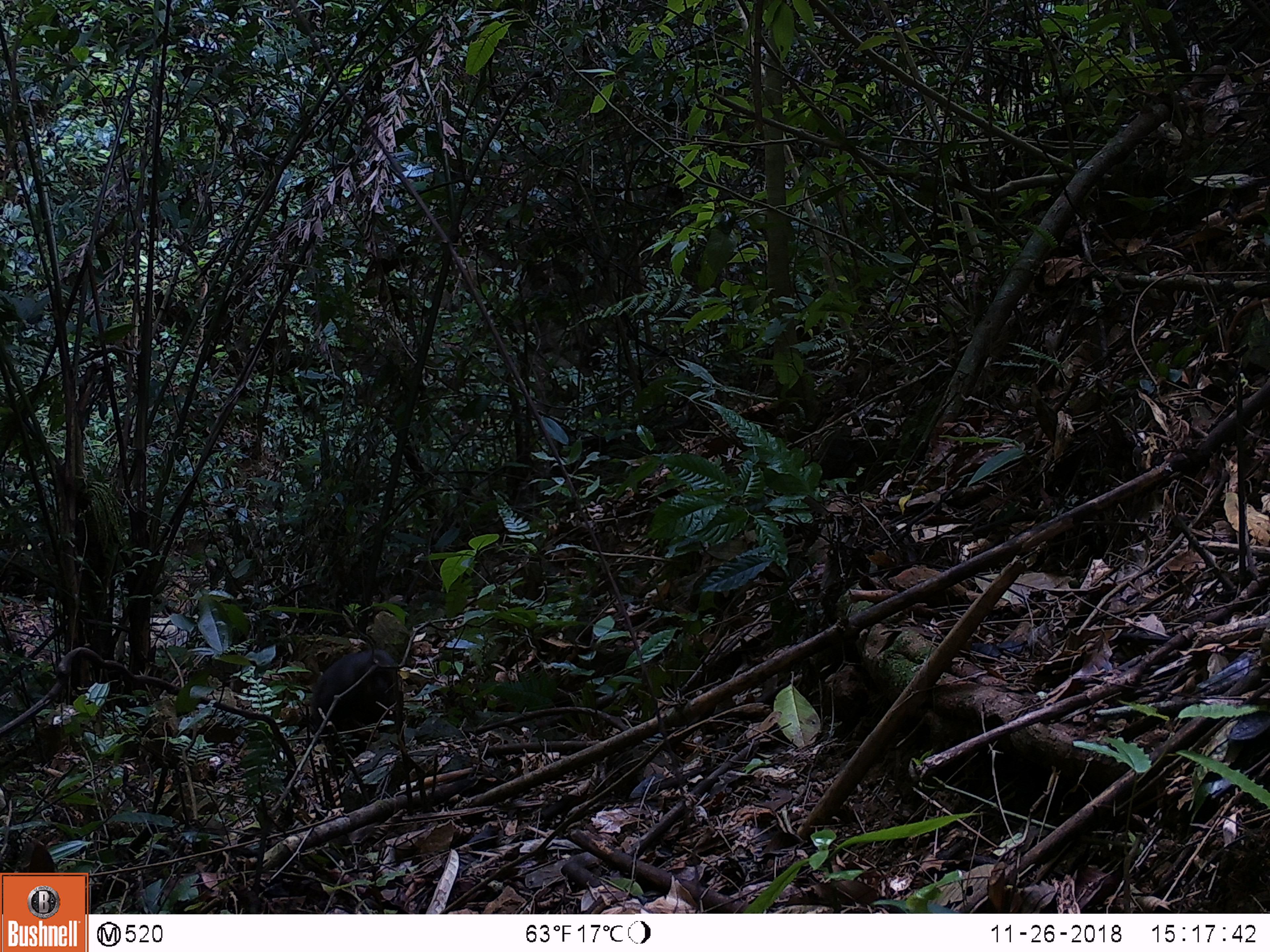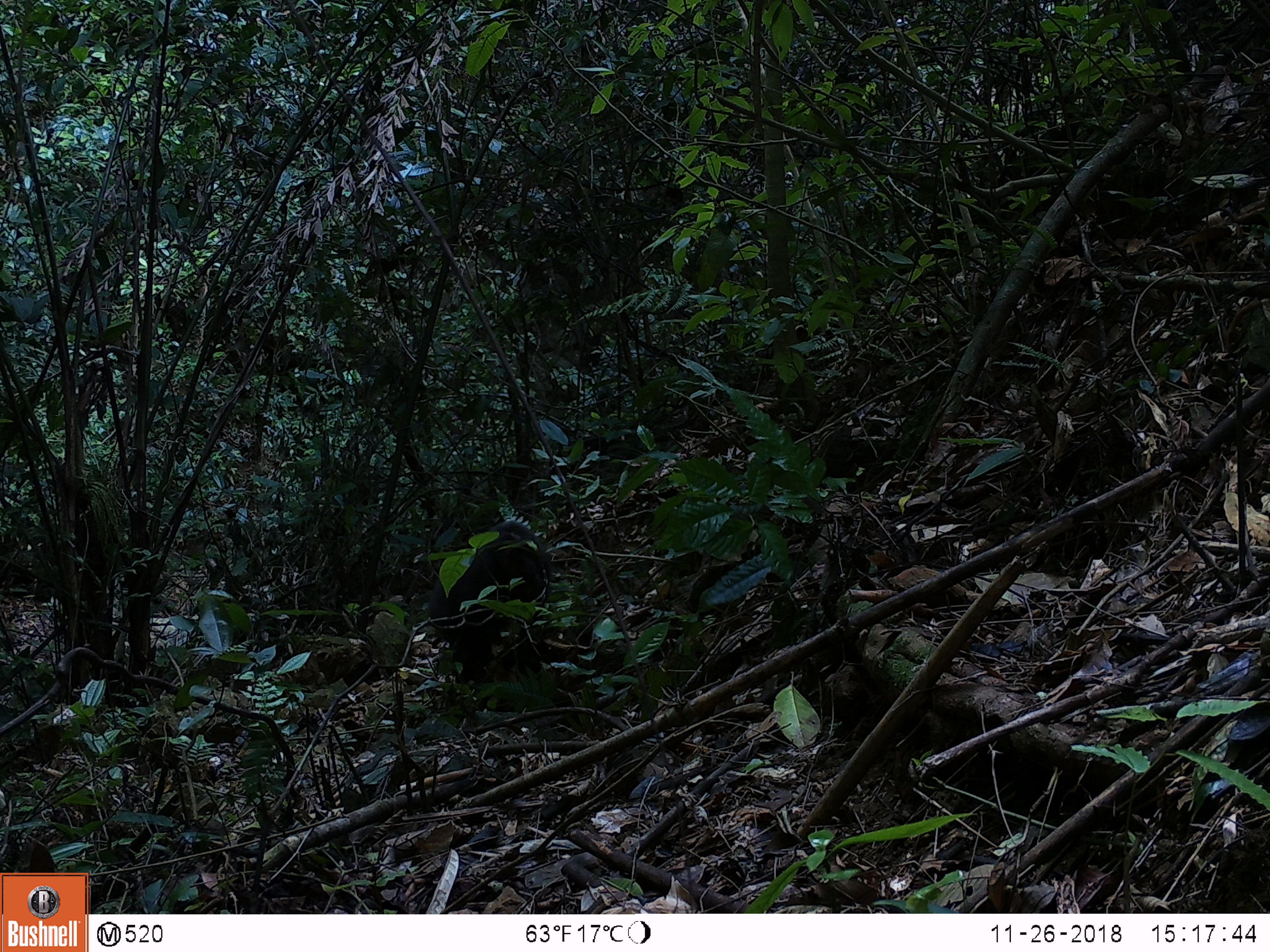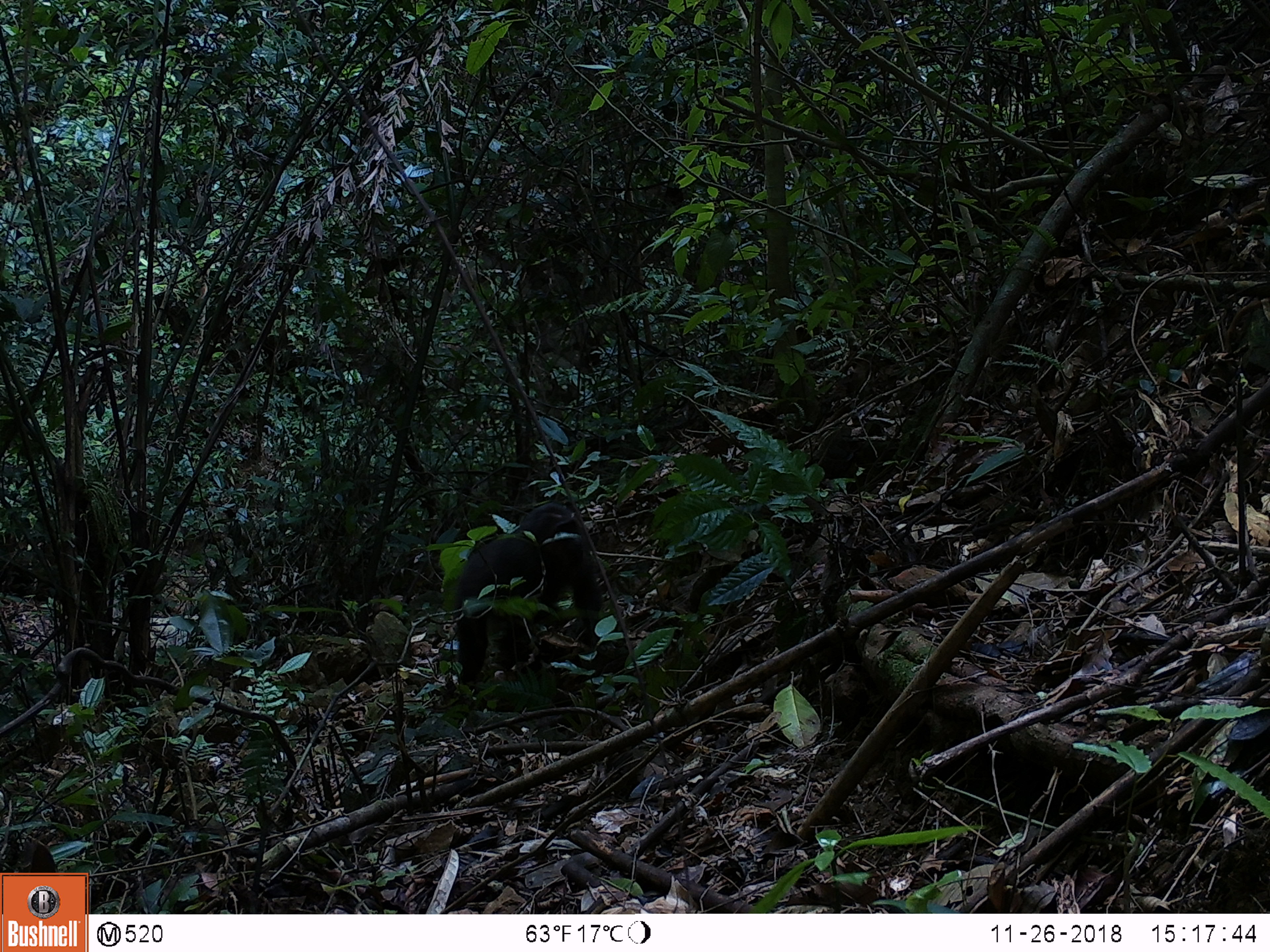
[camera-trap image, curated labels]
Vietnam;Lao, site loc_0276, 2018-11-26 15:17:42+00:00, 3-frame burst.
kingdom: Animalia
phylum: Chordata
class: Mammalia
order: Primates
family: Cercopithecidae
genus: Macaca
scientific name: Macaca arctoides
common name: stump-tailed macaque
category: stump tailed macaque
Stump tailed macaque (stump-tailed macaque) (Macaca arctoides). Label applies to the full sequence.